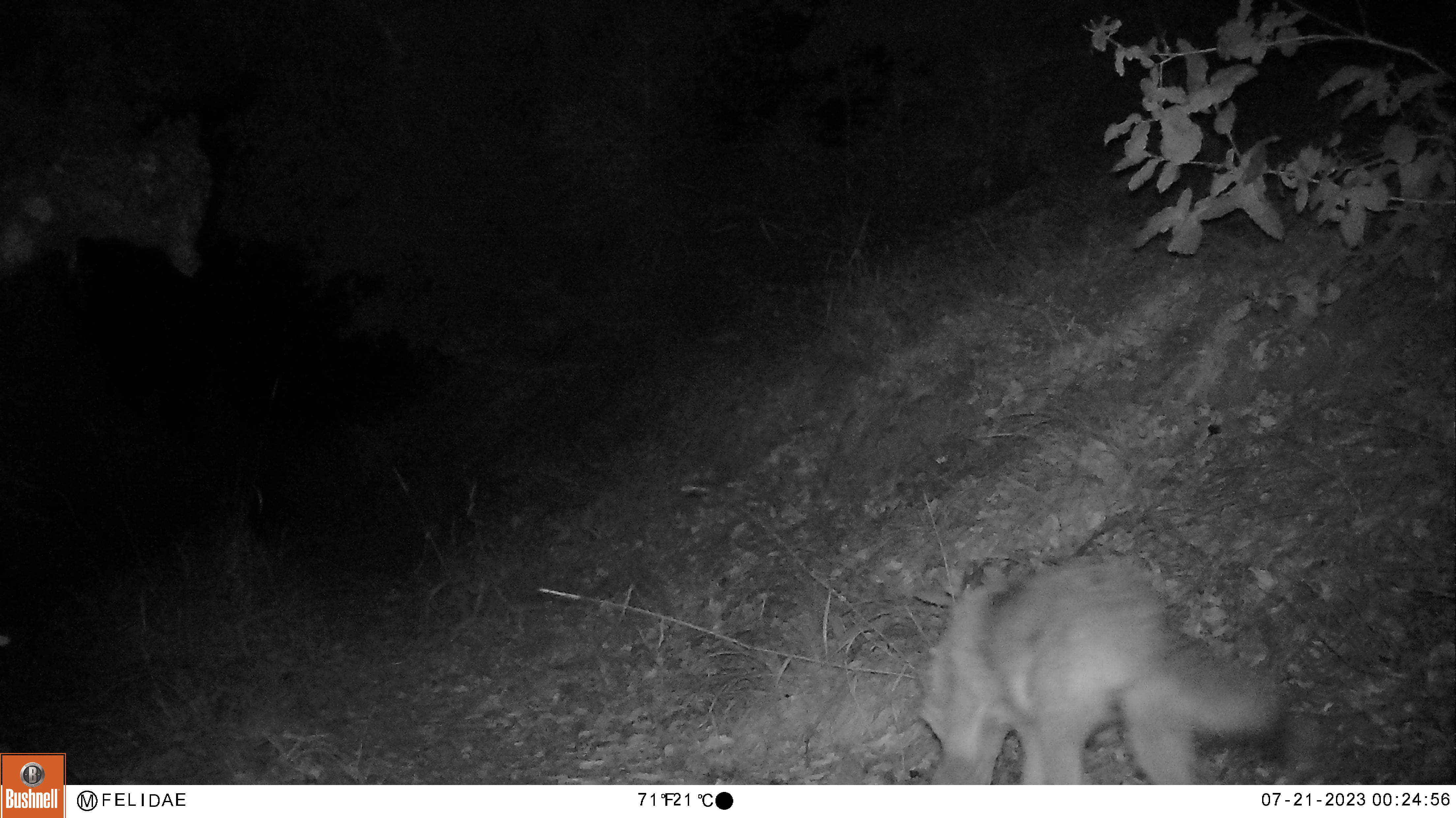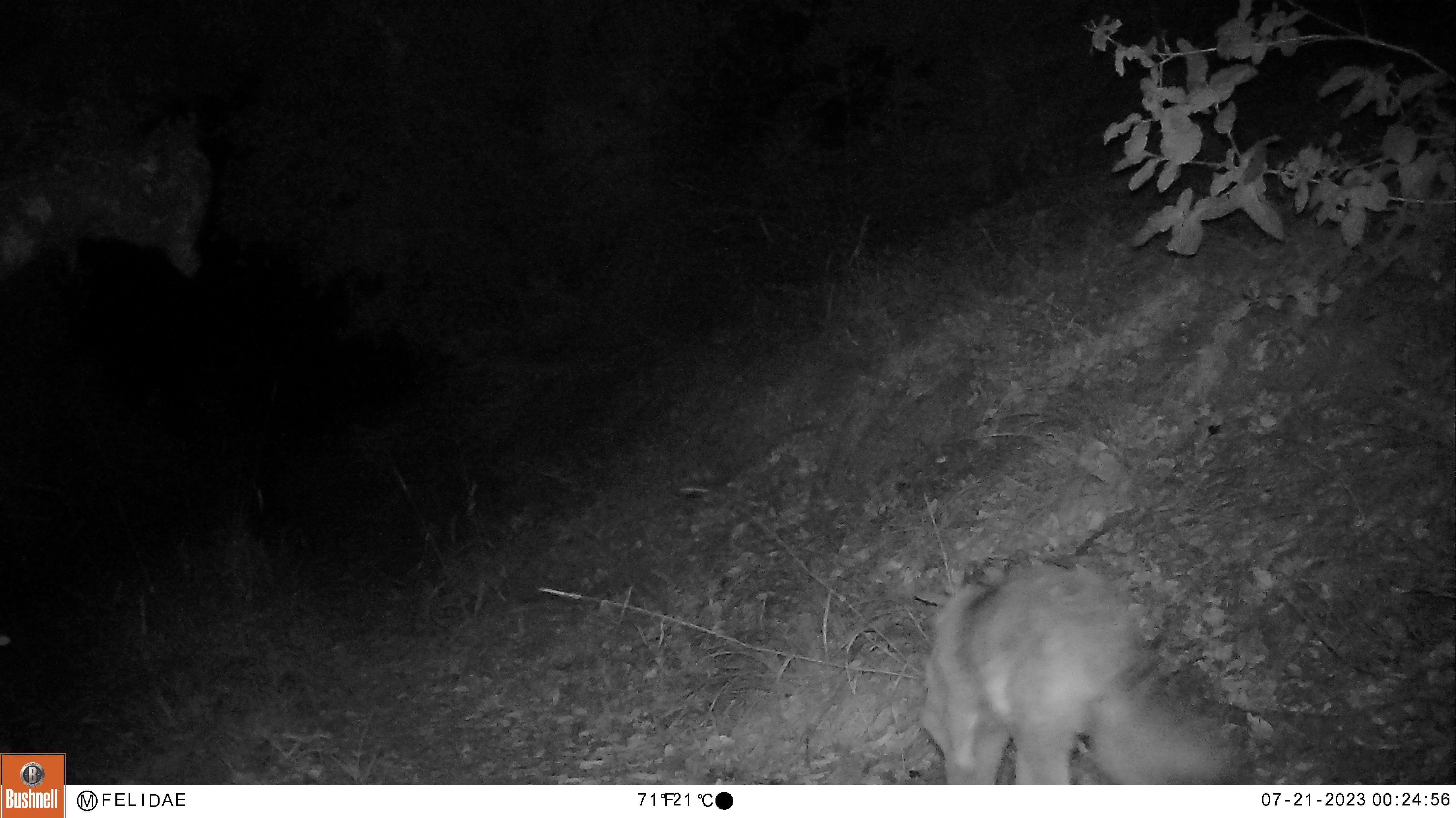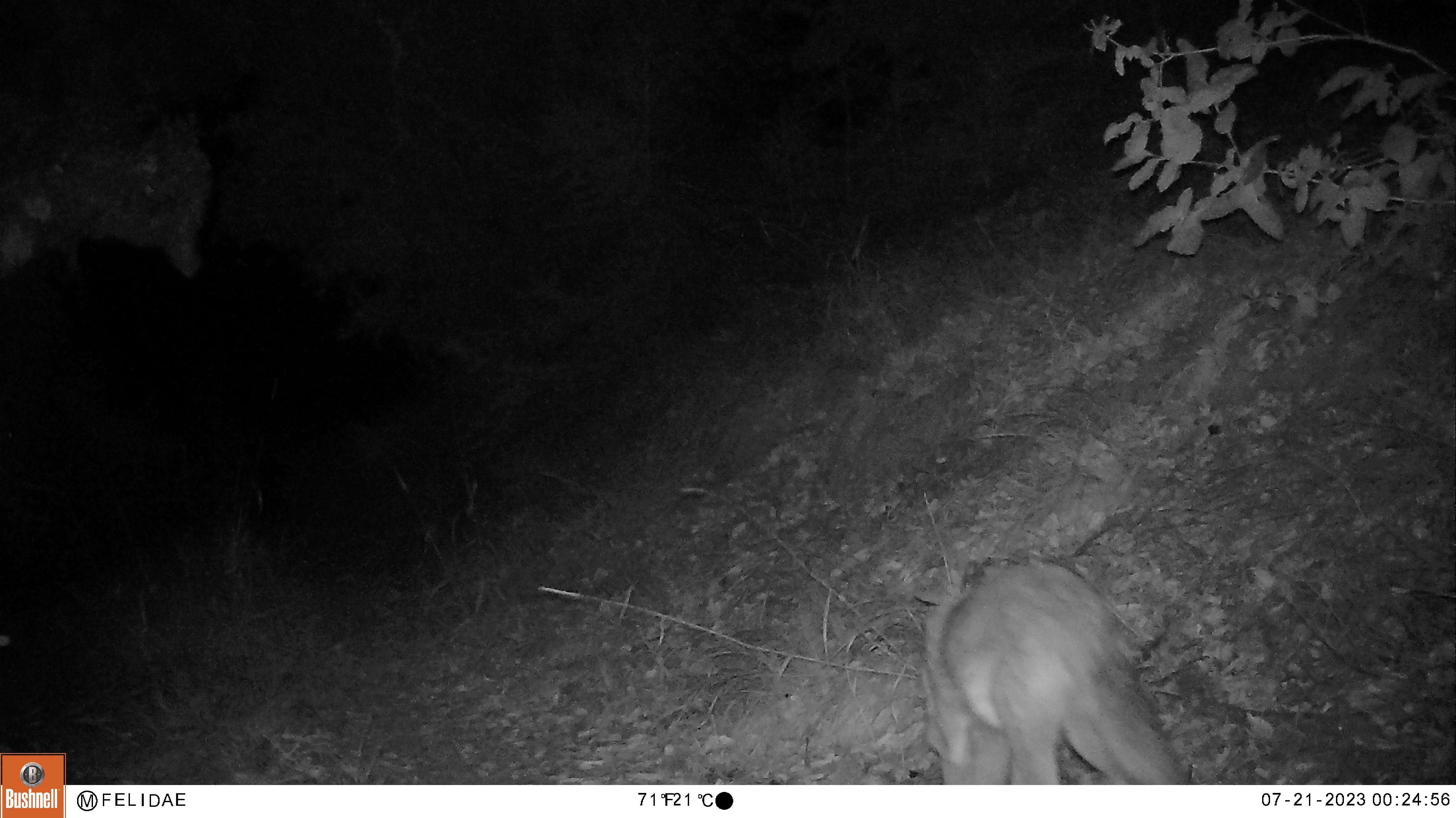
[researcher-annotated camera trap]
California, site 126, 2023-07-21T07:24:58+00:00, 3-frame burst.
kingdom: Animalia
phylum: Chordata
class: Mammalia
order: Carnivora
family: Canidae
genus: Canis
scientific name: Canis latrans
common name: coyote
Coyote (Canis latrans).